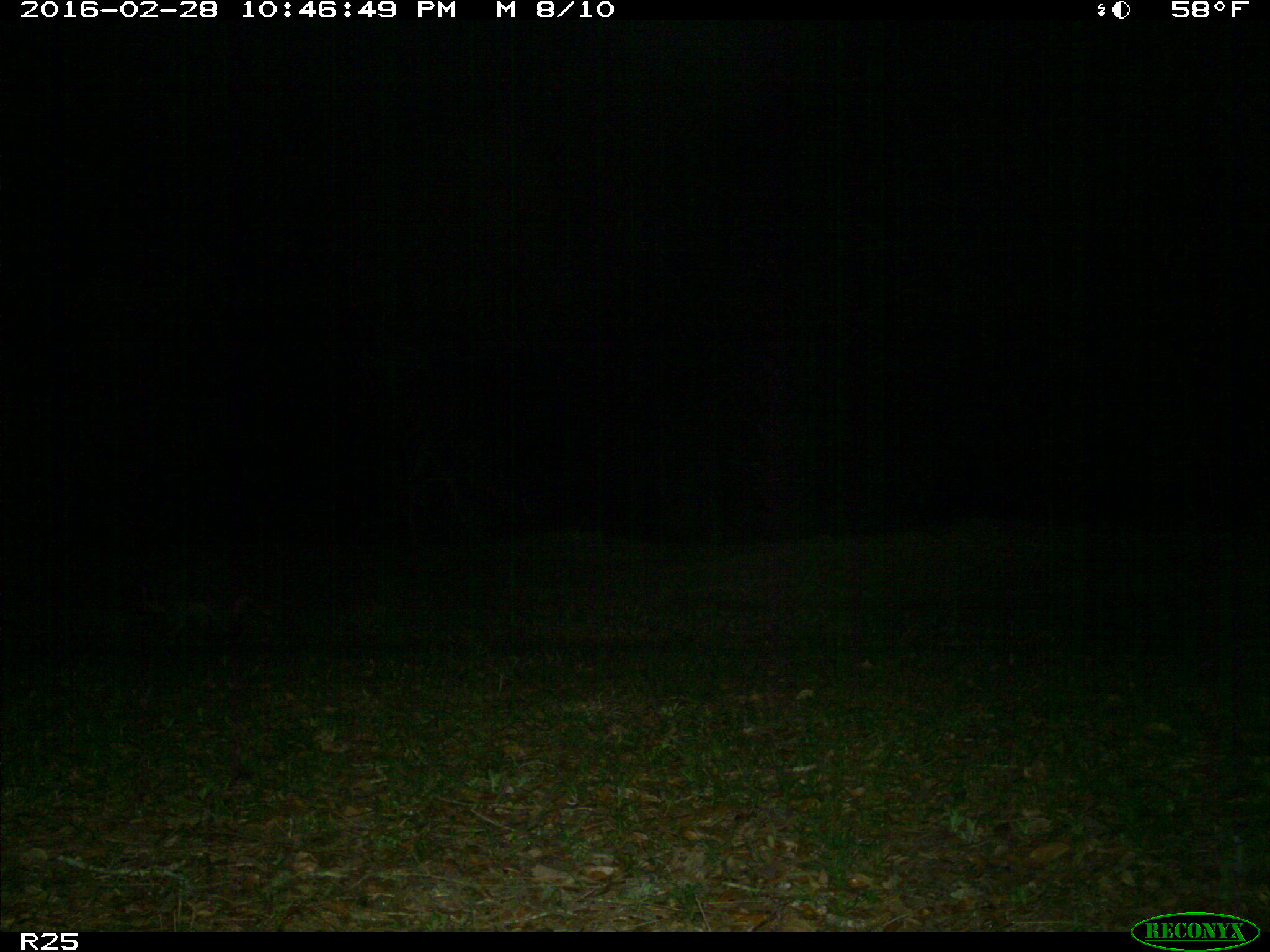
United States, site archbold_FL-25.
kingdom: Animalia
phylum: Chordata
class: Mammalia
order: Carnivora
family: Procyonidae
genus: Procyon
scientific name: Procyon lotor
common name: common raccoon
Procyon lotor (common raccoon).